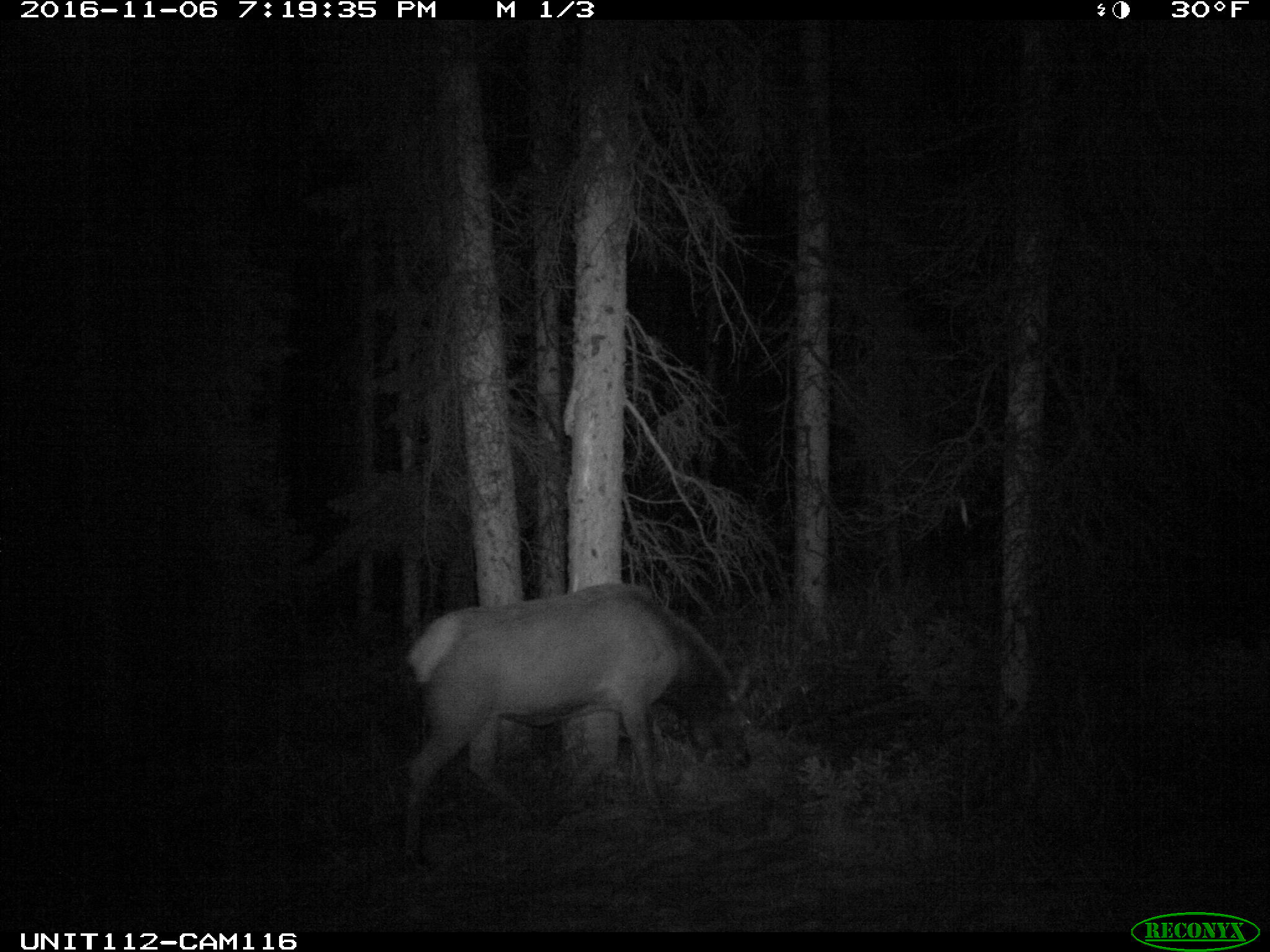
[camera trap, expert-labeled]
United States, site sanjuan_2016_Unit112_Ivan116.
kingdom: Animalia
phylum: Chordata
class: Mammalia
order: Artiodactyla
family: Cervidae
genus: Cervus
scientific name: Cervus elaphus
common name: red deer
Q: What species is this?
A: Cervus elaphus (red deer).